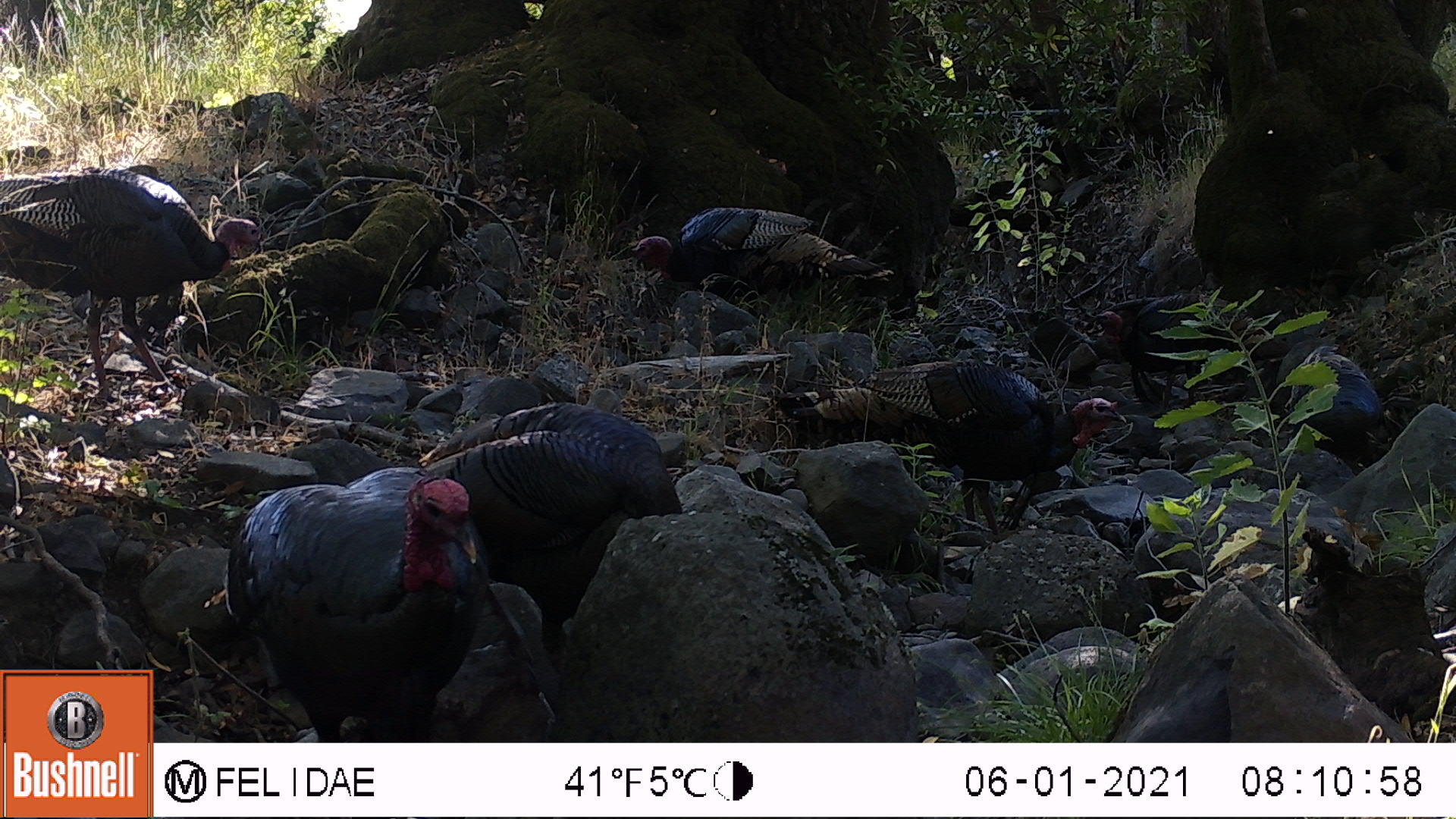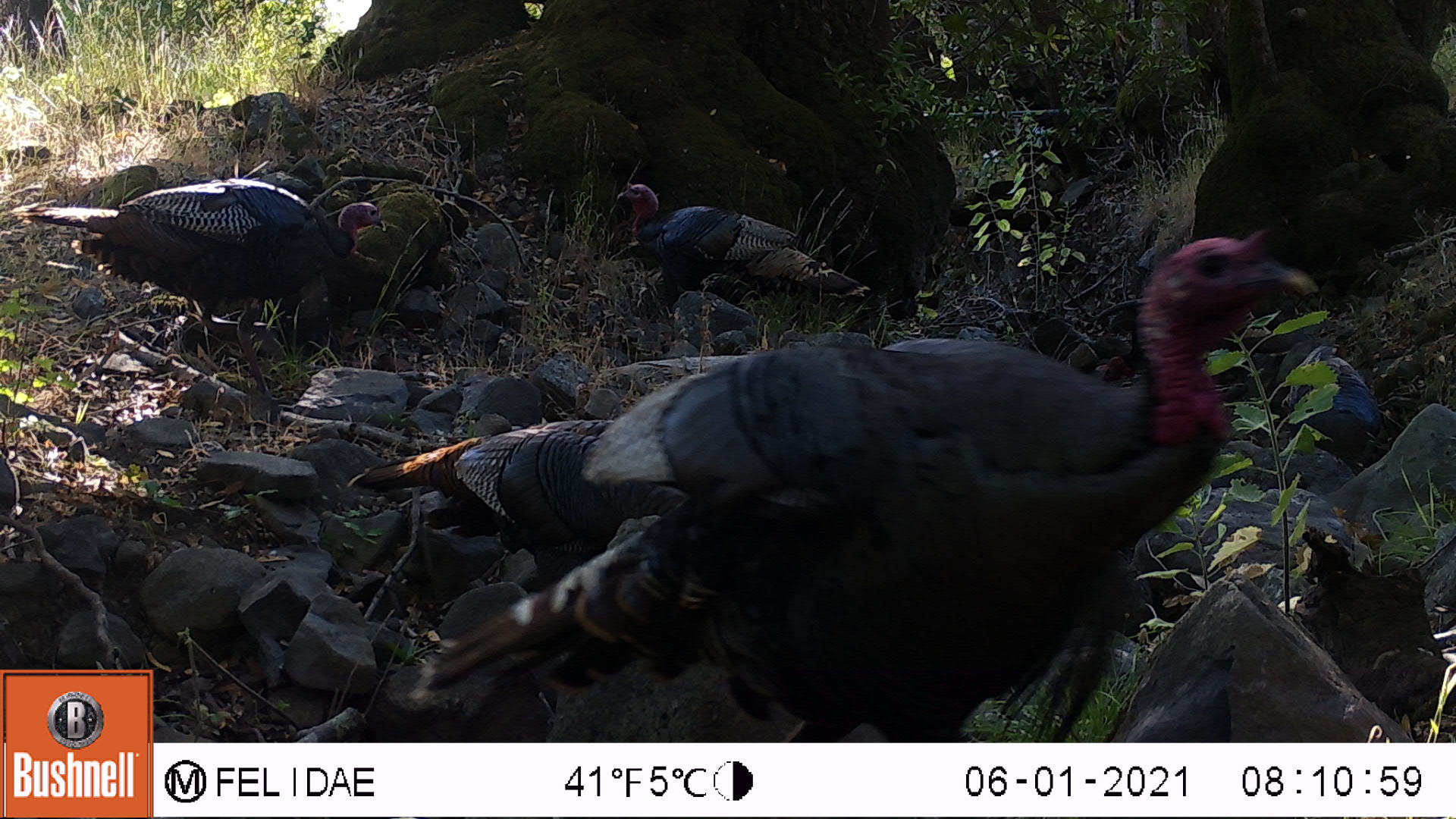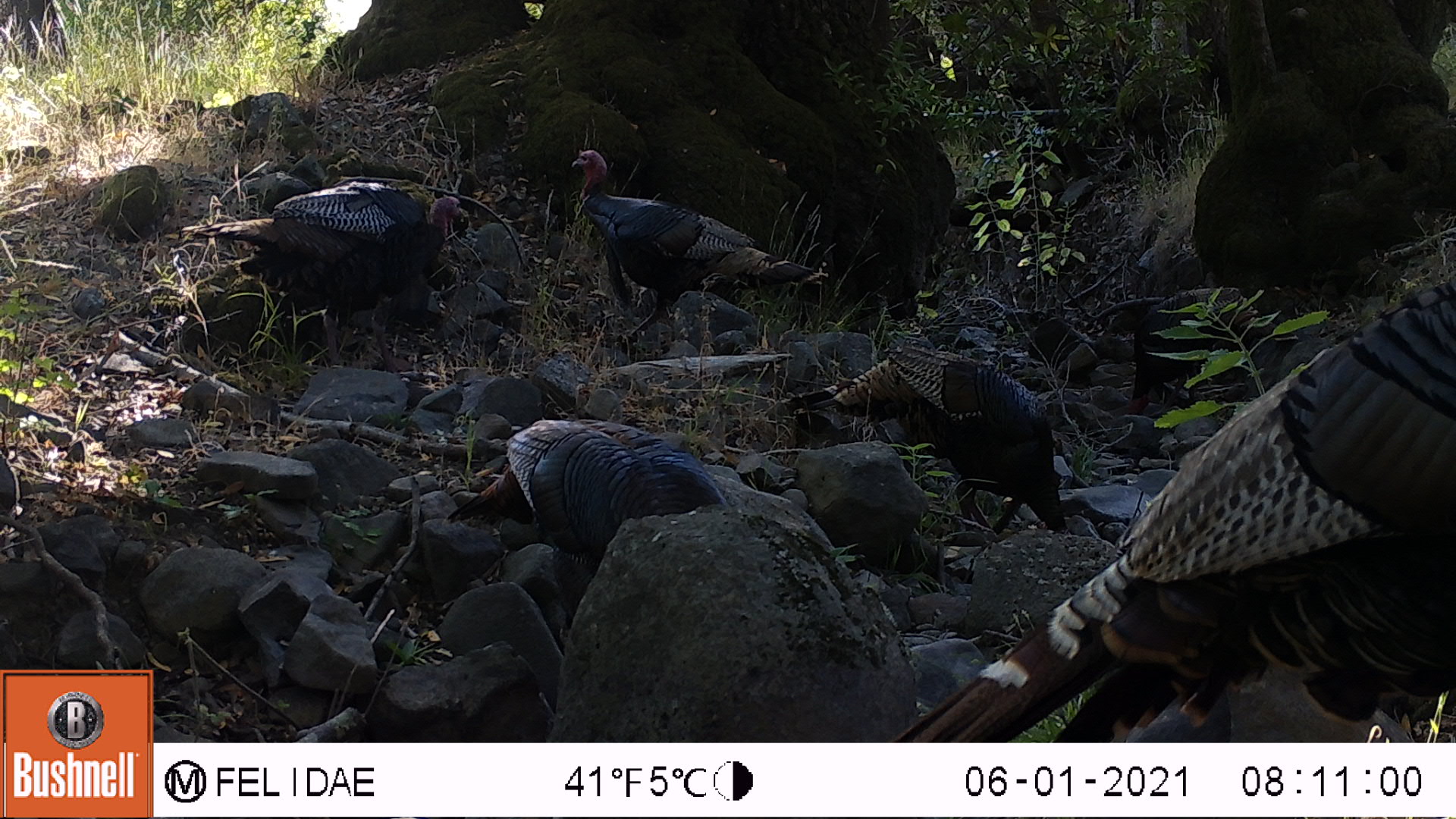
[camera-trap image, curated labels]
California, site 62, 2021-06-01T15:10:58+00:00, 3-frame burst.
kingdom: Animalia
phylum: Chordata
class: Aves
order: Galliformes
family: Phasianidae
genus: Meleagris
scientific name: Meleagris gallopavo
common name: turkey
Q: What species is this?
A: Turkey (Meleagris gallopavo).